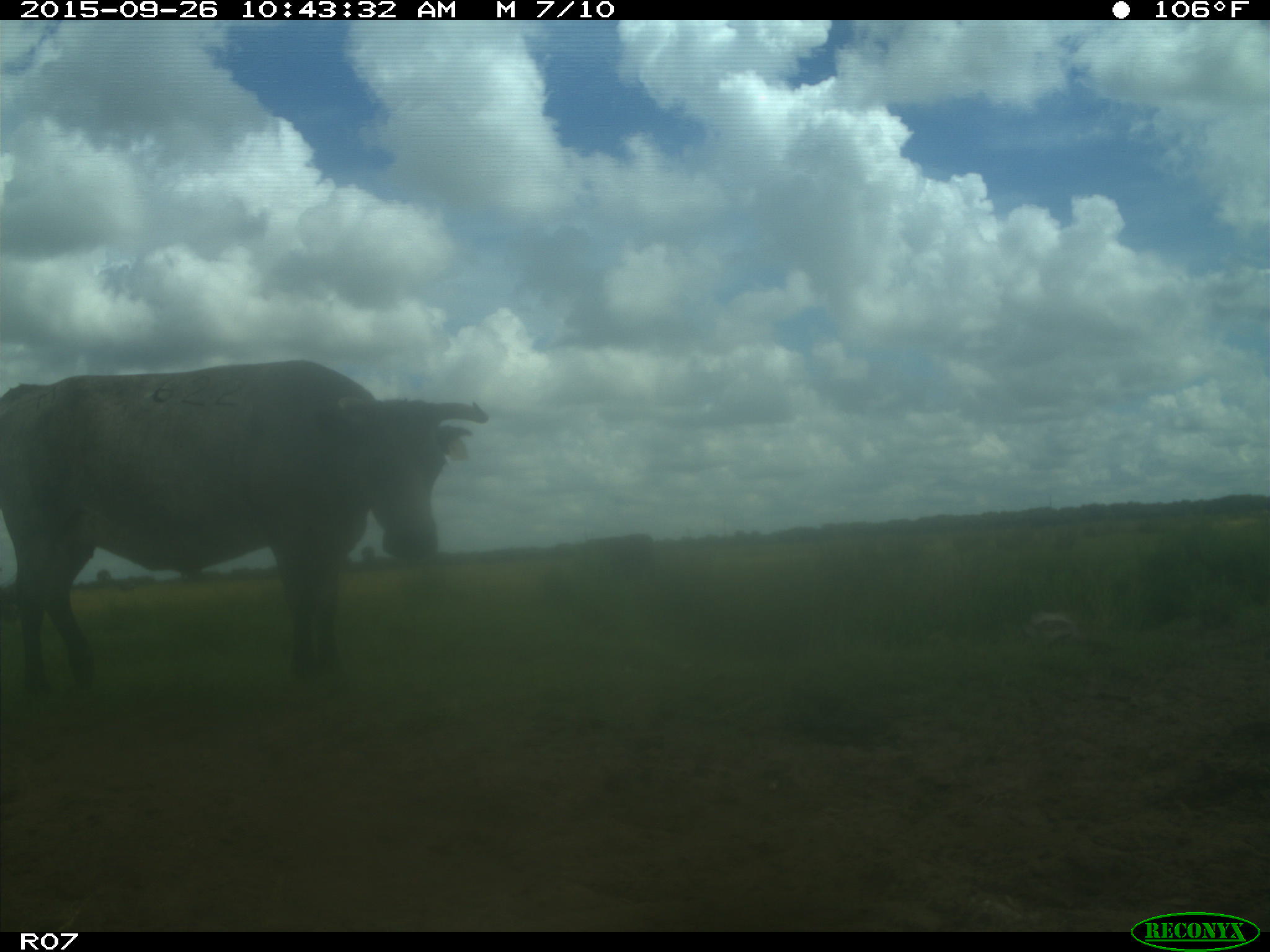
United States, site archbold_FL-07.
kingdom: Animalia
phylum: Chordata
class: Mammalia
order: Artiodactyla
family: Bovidae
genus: Bos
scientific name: Bos taurus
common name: domestic cow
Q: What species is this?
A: Bos taurus (domestic cow).